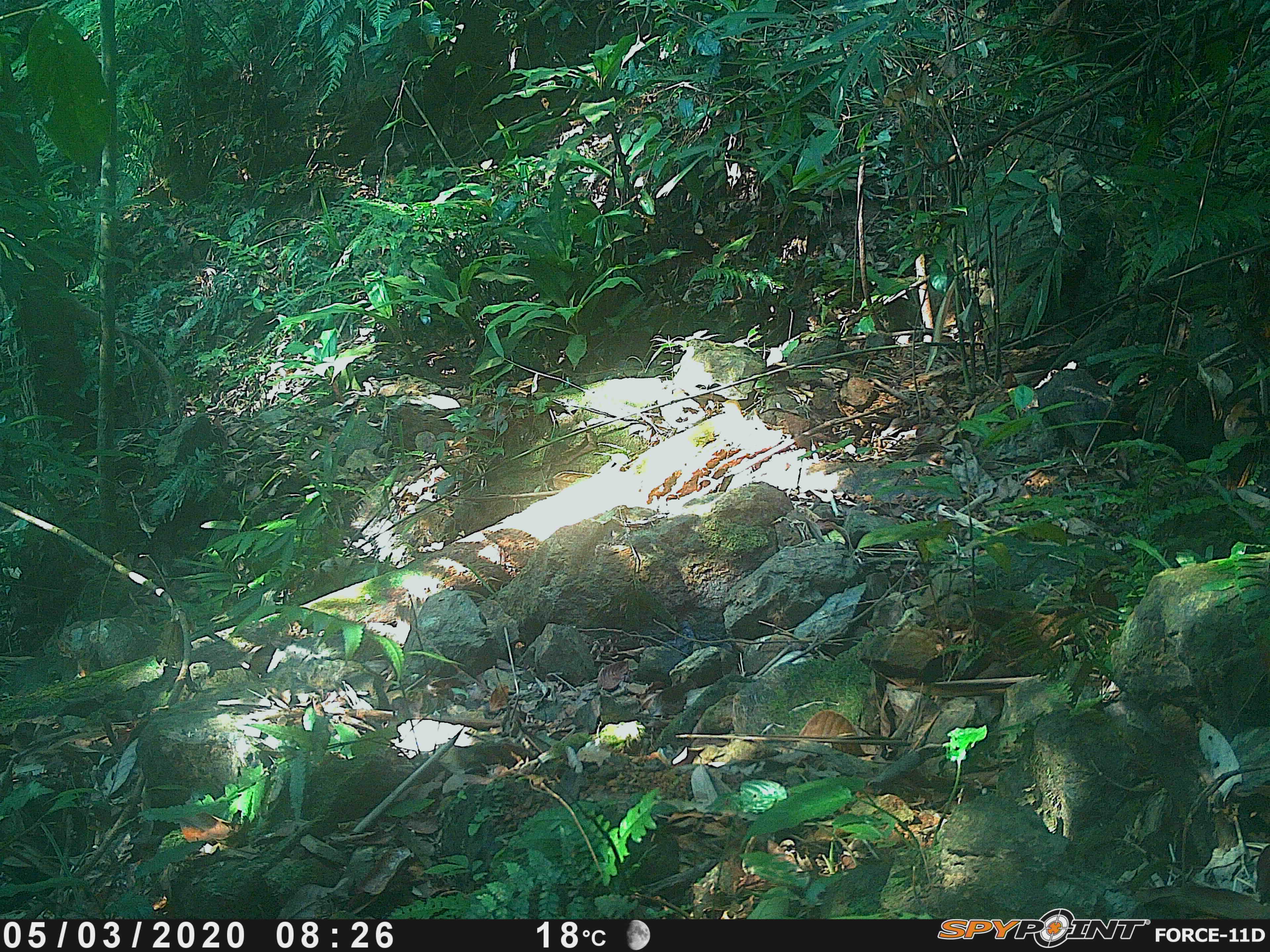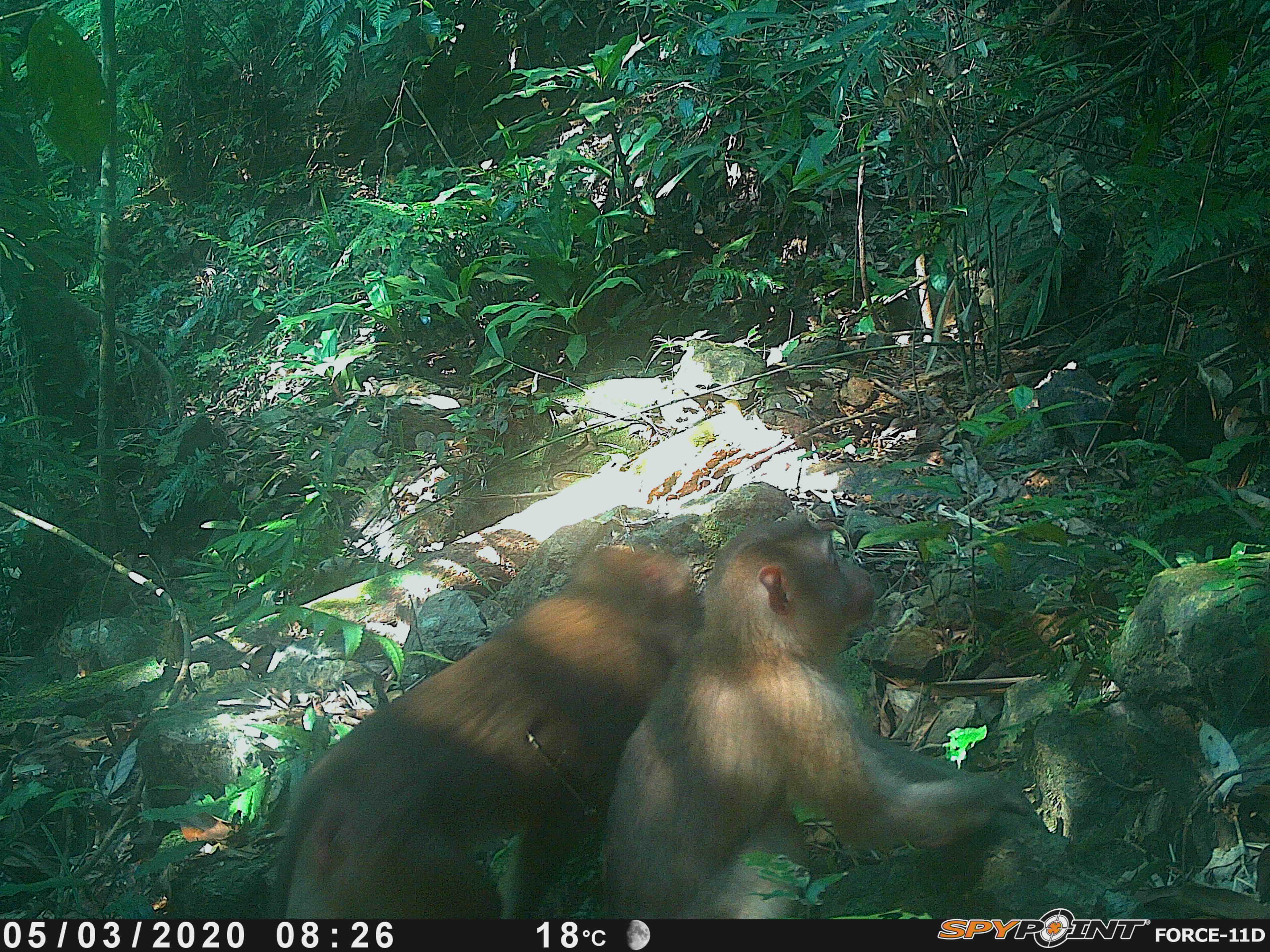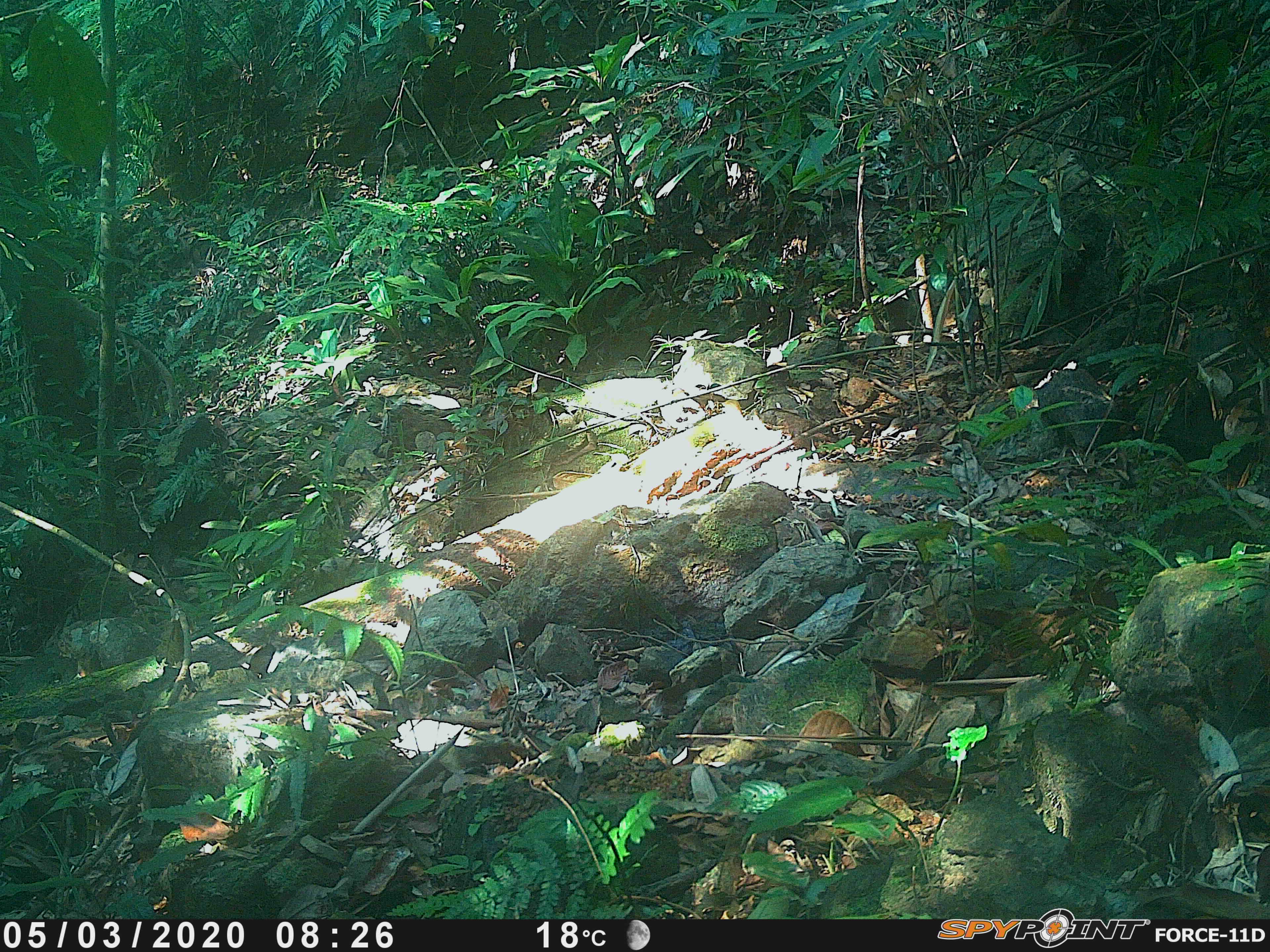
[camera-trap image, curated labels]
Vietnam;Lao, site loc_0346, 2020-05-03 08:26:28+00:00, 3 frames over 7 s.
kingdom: Animalia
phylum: Chordata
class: Mammalia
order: Primates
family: Cercopithecidae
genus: Macaca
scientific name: Macaca nemestrina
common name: pig-tailed macaque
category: pig tailed macaque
Pig tailed macaque (pig-tailed macaque) (Macaca nemestrina). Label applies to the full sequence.